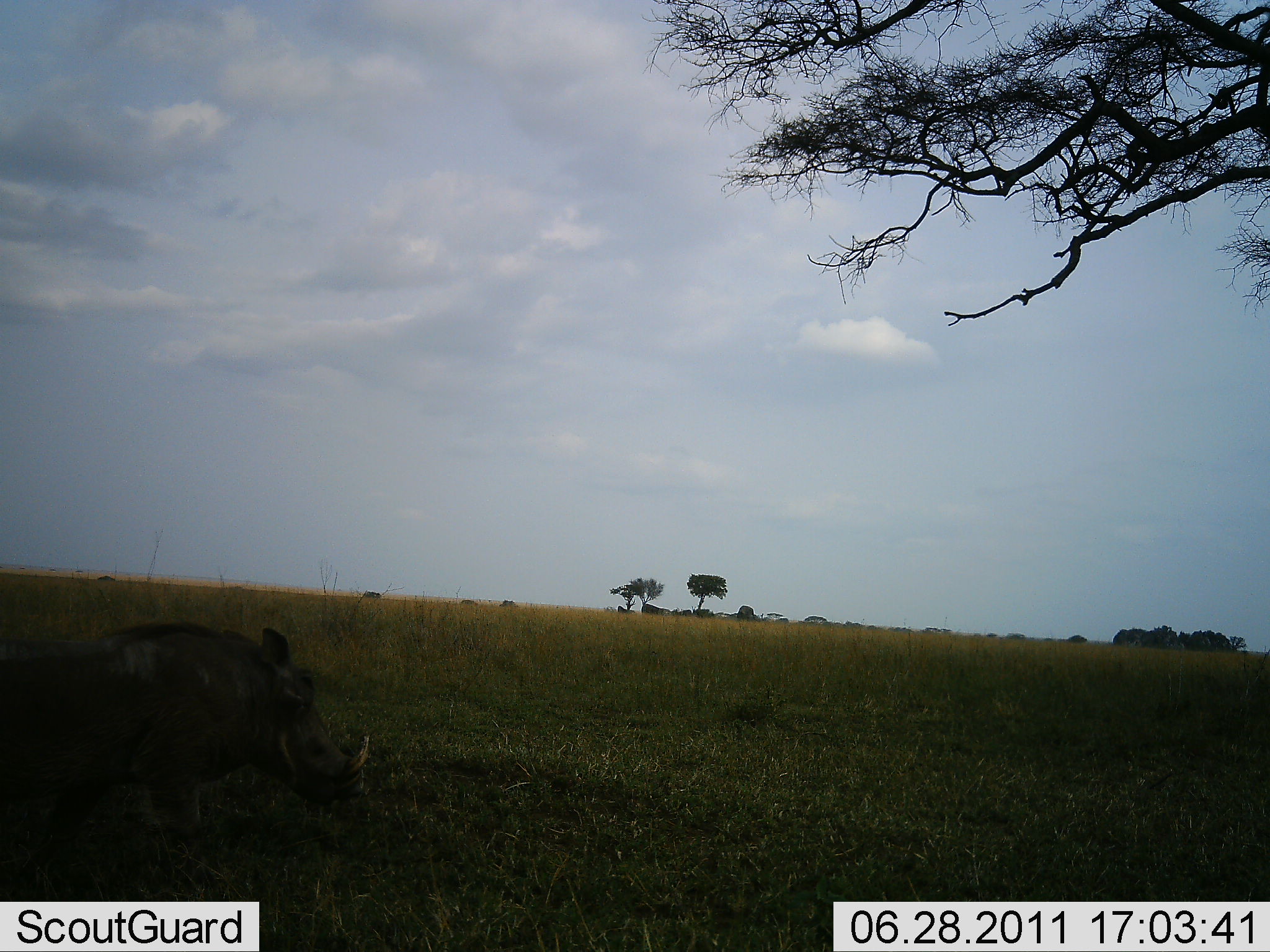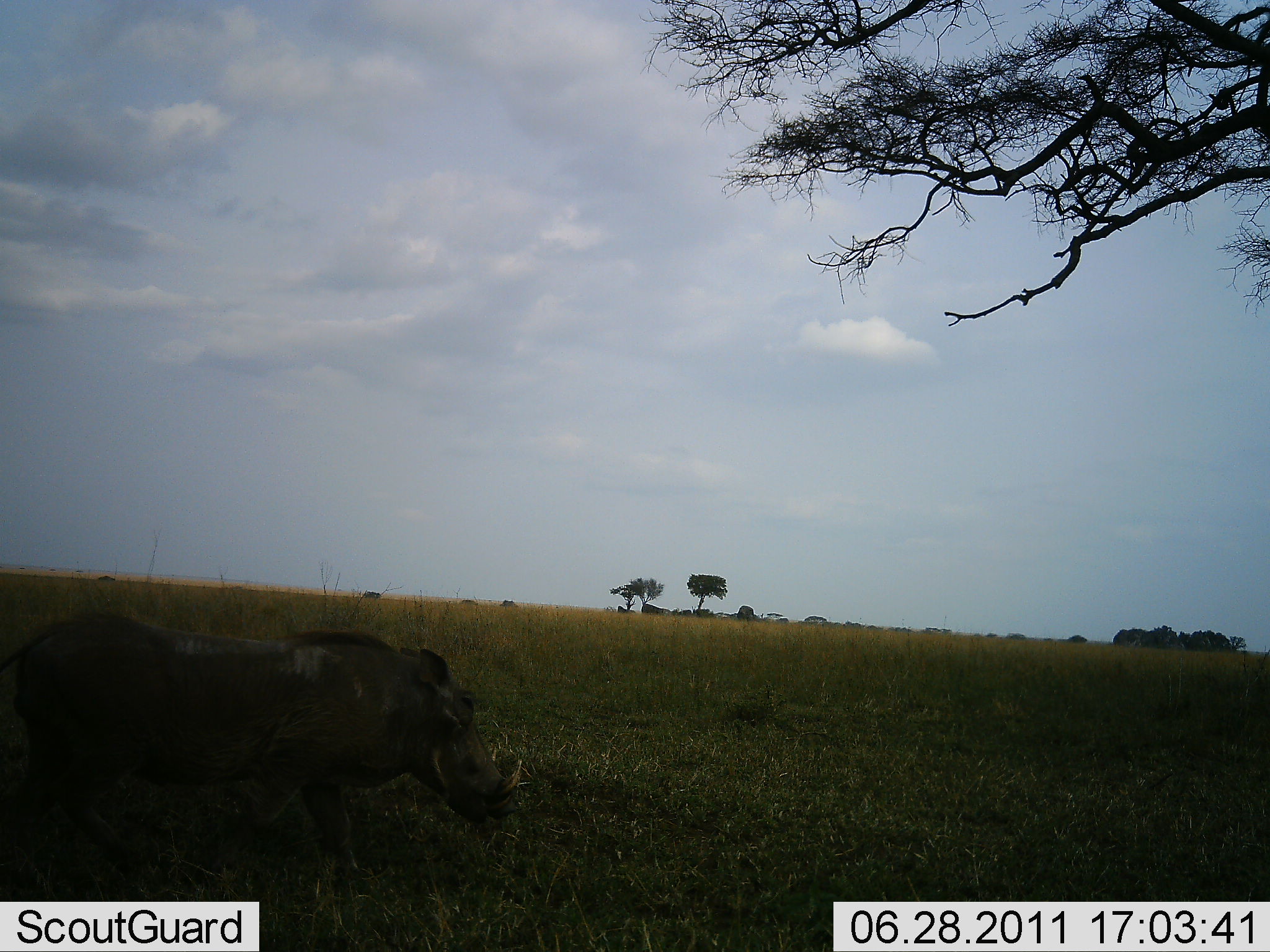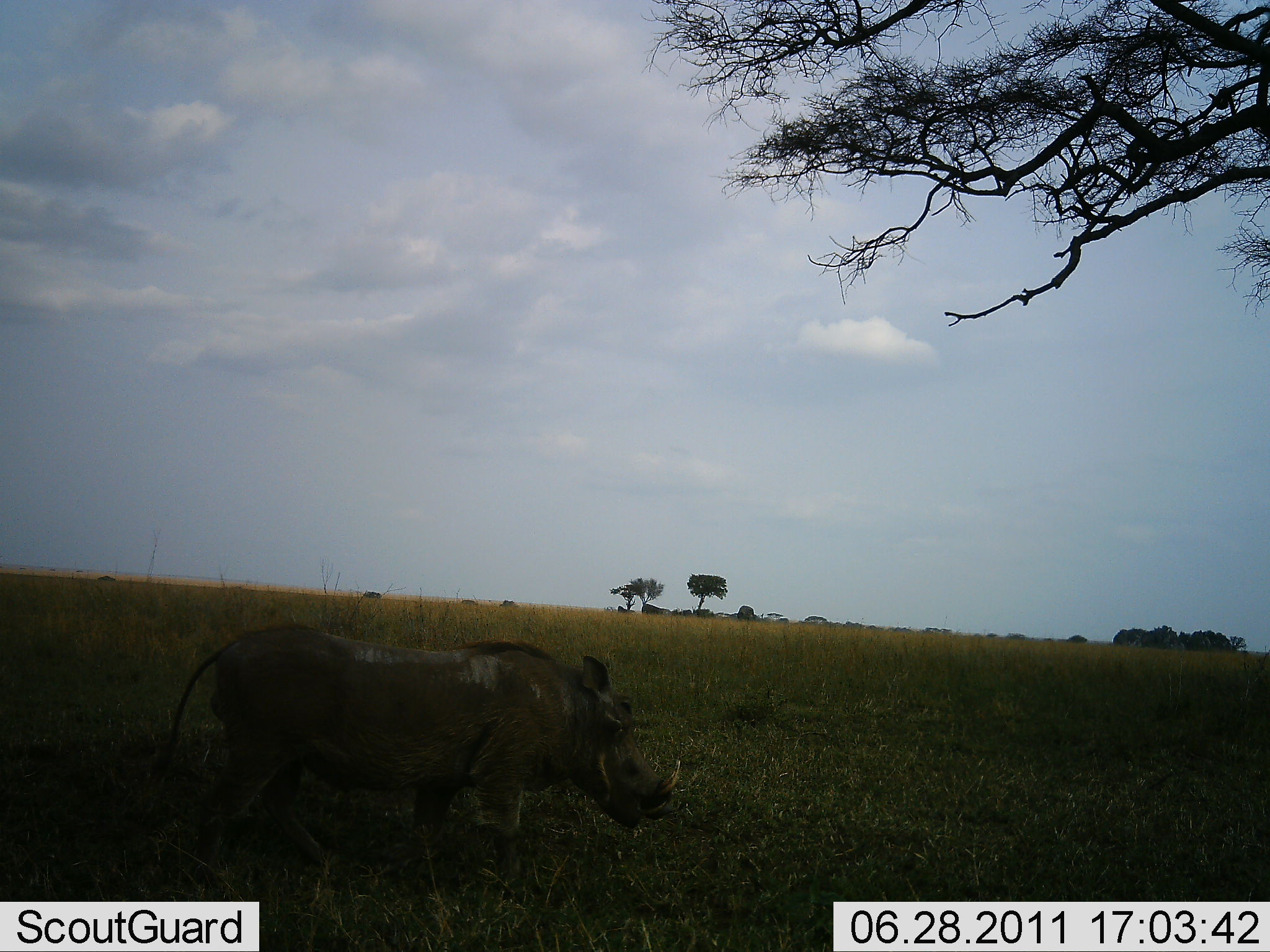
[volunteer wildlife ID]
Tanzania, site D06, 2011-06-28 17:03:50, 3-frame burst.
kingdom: Animalia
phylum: Chordata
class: Mammalia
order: Artiodactyla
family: Suidae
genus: Phacochoerus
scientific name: Phacochoerus africanus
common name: warthog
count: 1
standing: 0%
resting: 0%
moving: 100%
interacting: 0%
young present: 0%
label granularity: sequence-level